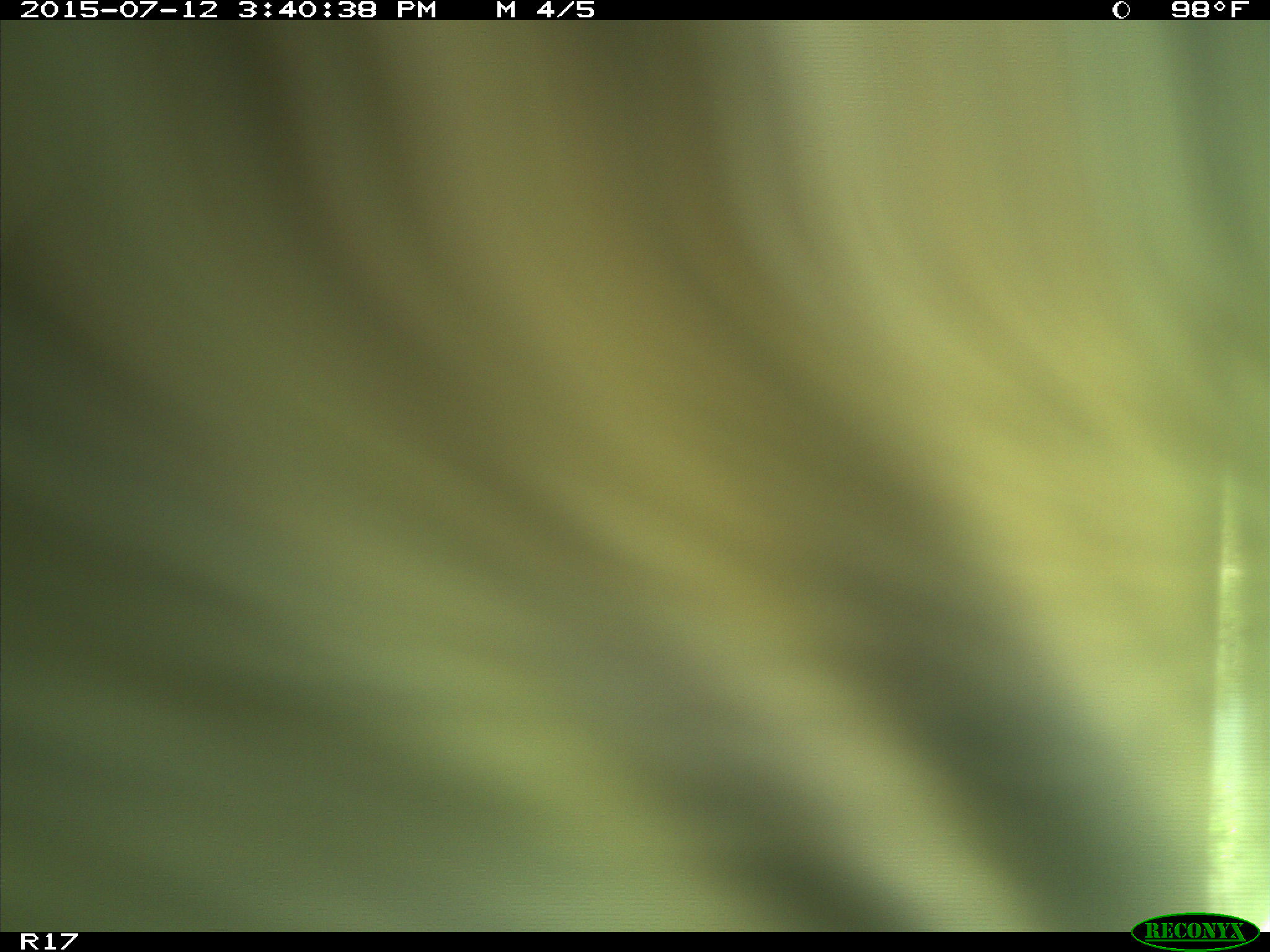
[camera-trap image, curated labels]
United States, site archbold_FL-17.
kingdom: Animalia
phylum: Chordata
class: Mammalia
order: Artiodactyla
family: Bovidae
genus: Bos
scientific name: Bos taurus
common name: domestic cow